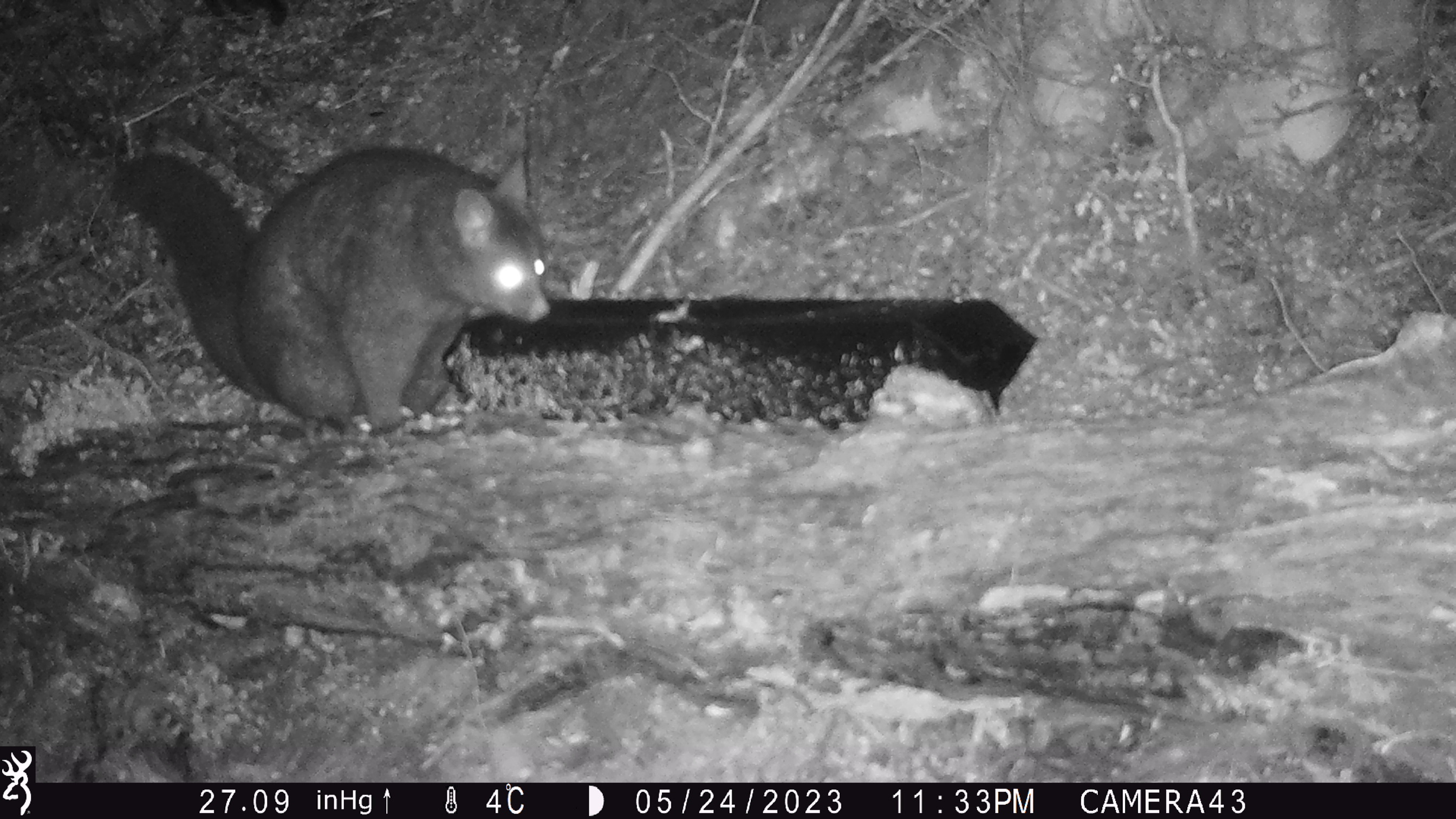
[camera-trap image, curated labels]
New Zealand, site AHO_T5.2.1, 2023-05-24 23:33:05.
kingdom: Animalia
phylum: Chordata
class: Mammalia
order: Carnivora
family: Mustelidae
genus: Mustela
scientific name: Mustela erminea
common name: stoat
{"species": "stoat (Mustela erminea)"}